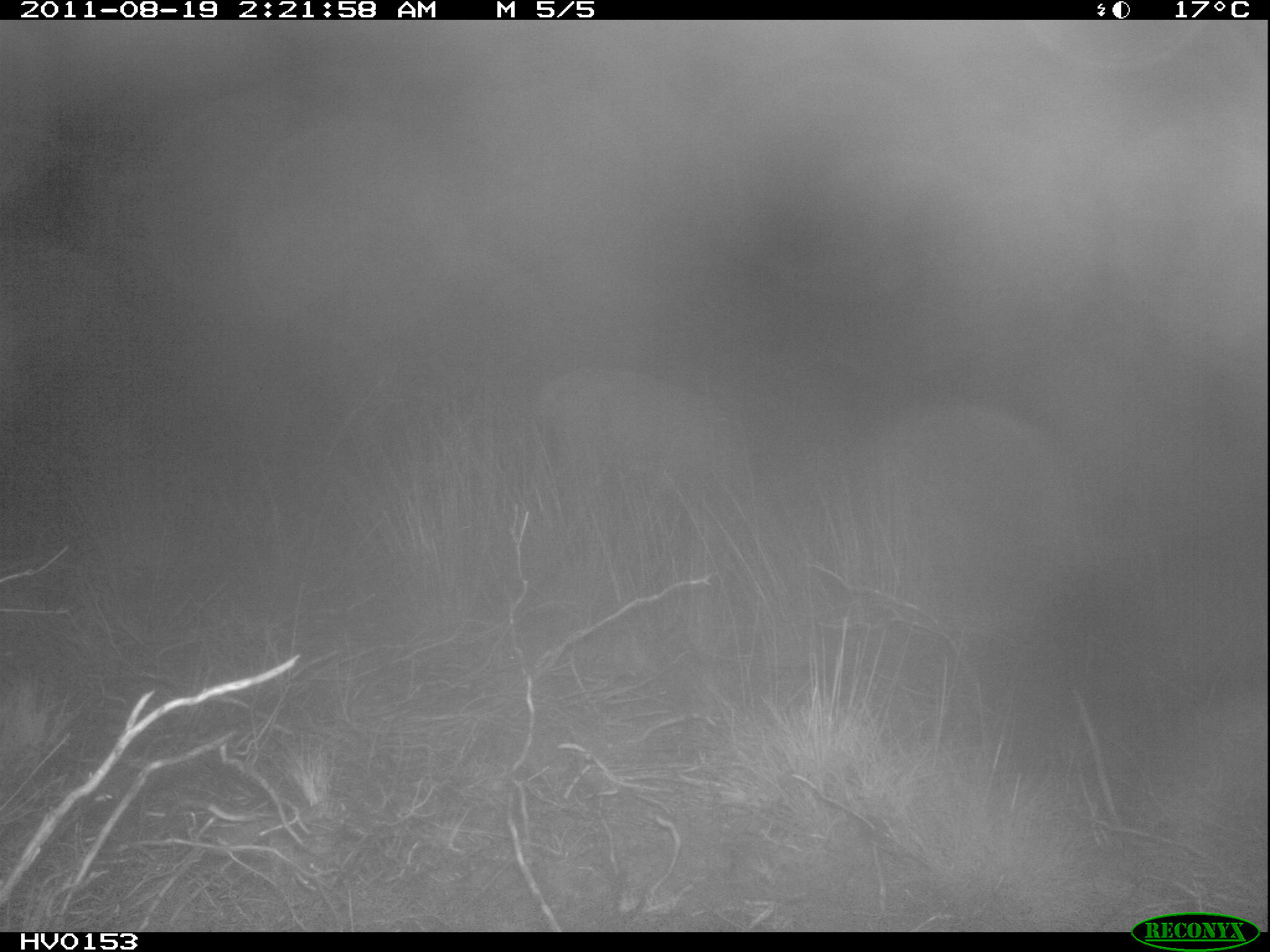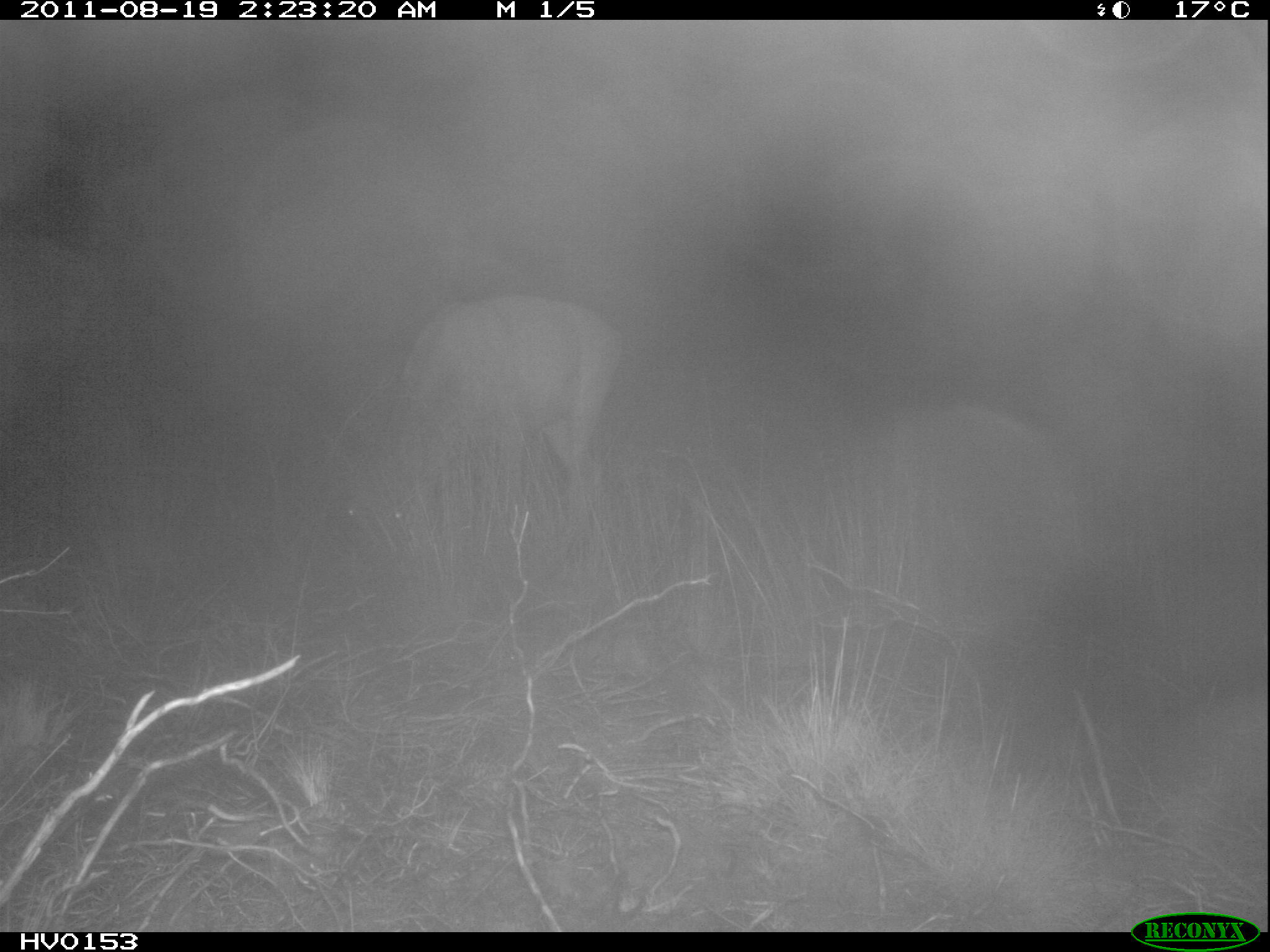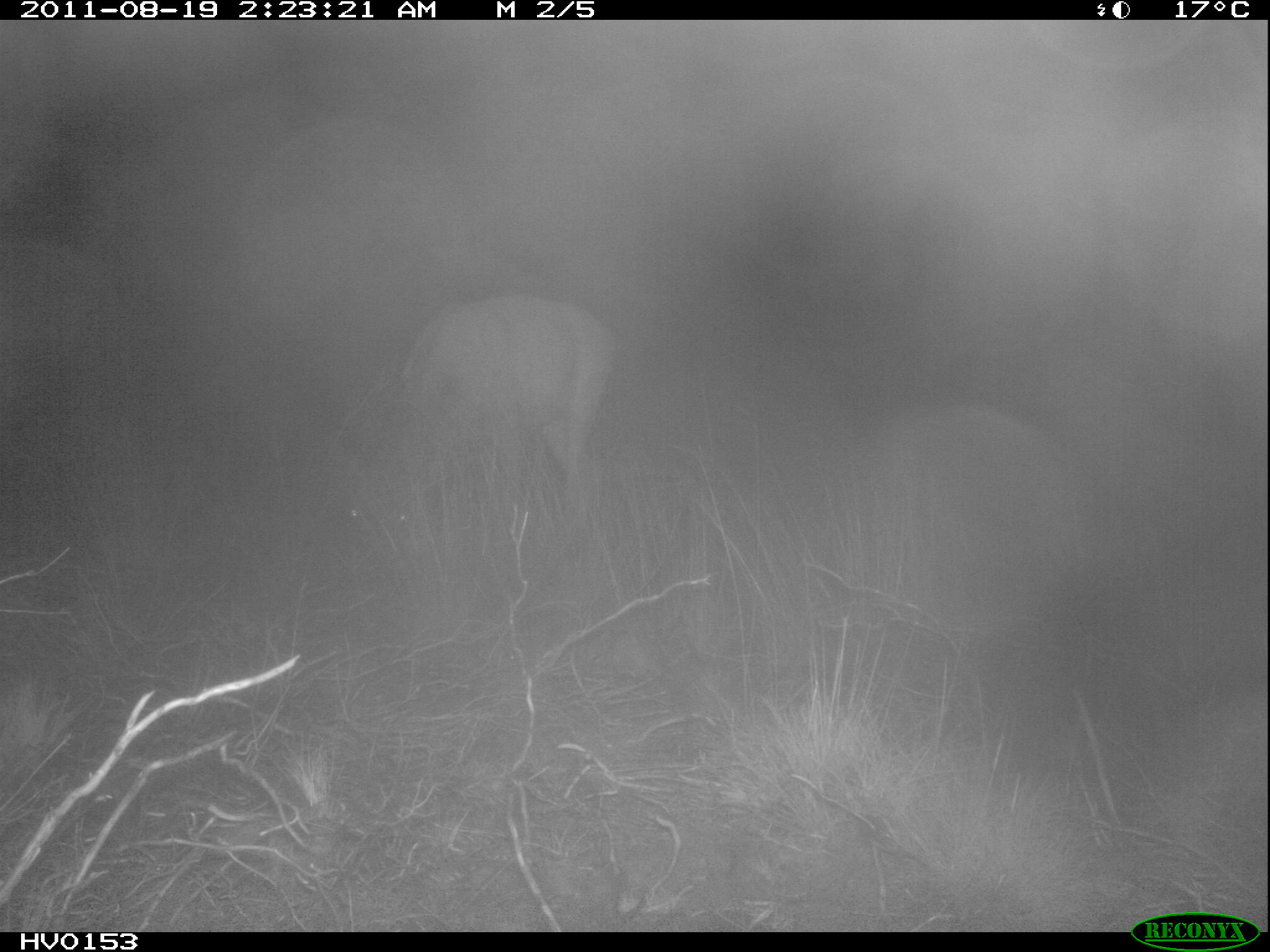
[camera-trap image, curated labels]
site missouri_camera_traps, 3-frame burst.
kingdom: Animalia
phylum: Chordata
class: Mammalia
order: Artiodactyla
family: Cervidae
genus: Capreolus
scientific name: Capreolus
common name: roe deer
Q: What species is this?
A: Roe deer (Capreolus).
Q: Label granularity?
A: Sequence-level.